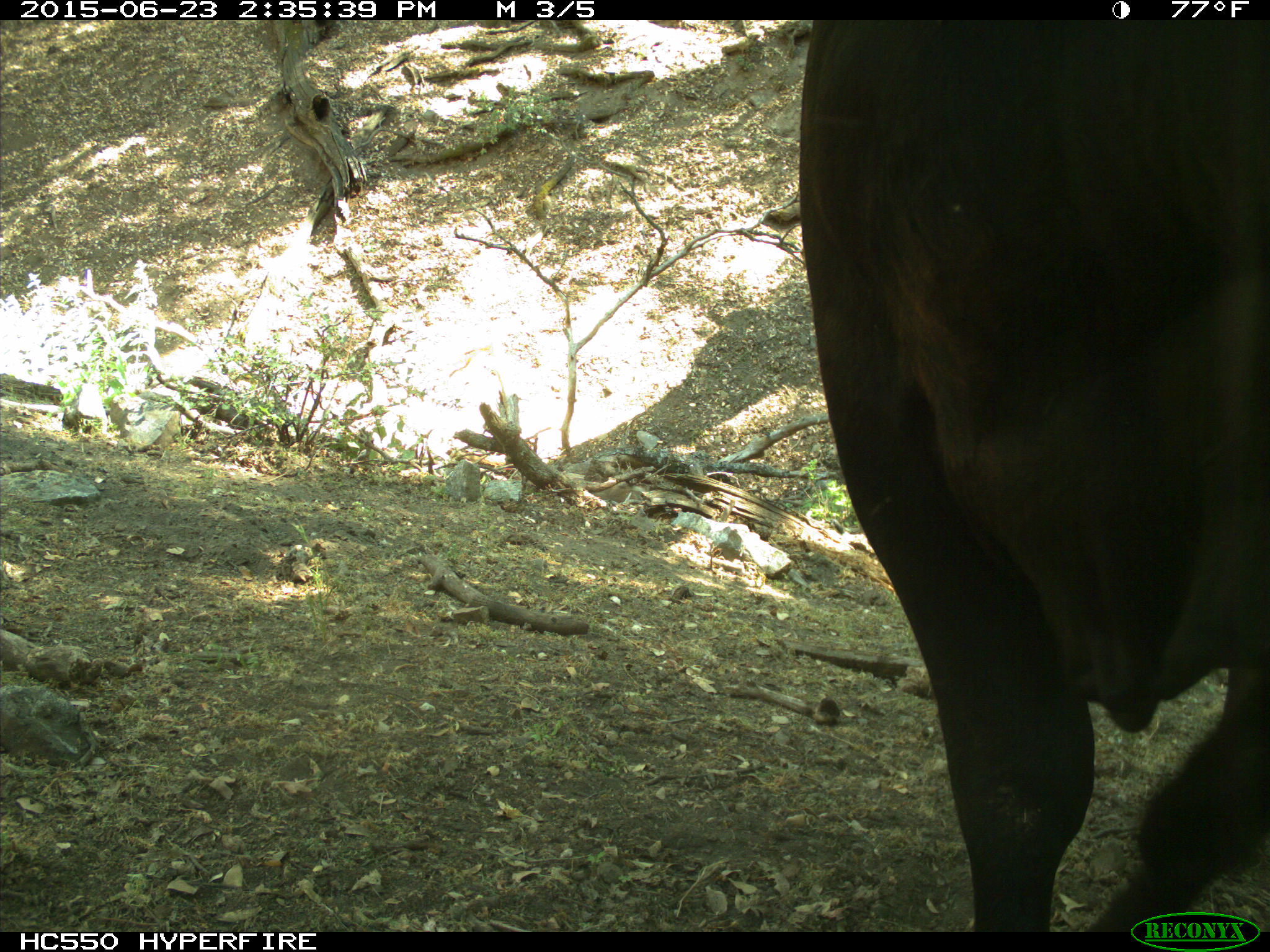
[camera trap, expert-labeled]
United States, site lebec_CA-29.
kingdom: Animalia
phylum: Chordata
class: Mammalia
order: Artiodactyla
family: Bovidae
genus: Bos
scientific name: Bos taurus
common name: domestic cow